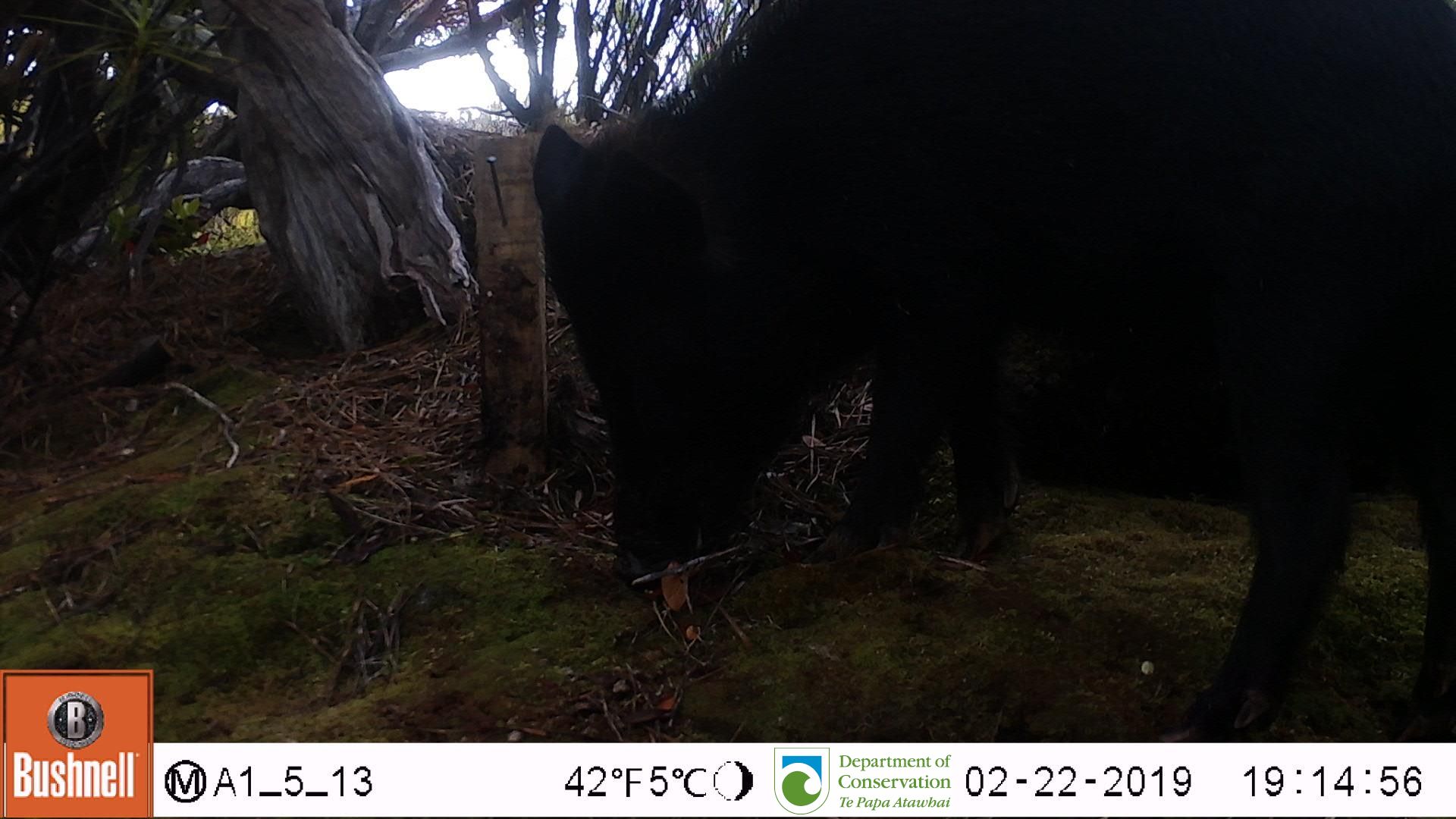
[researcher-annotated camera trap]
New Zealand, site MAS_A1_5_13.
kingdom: Animalia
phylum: Chordata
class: Mammalia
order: Artiodactyla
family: Suidae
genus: Sus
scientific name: Sus scrofa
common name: pig